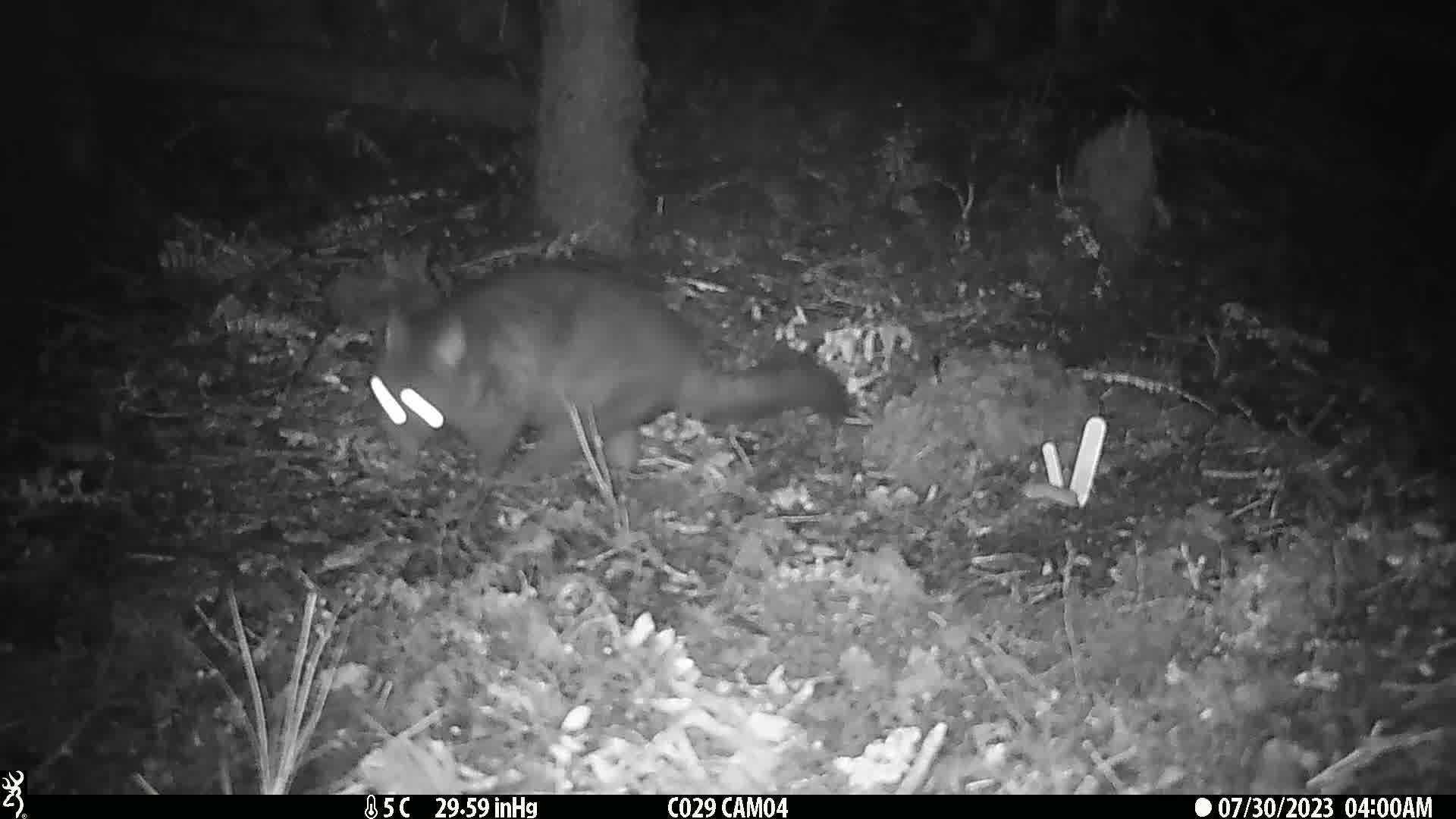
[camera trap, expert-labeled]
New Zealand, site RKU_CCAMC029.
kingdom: Animalia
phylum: Chordata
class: Mammalia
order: Diprotodontia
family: Phalangeridae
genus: Trichosurus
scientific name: Trichosurus vulpecula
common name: common brushtail possum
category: possum